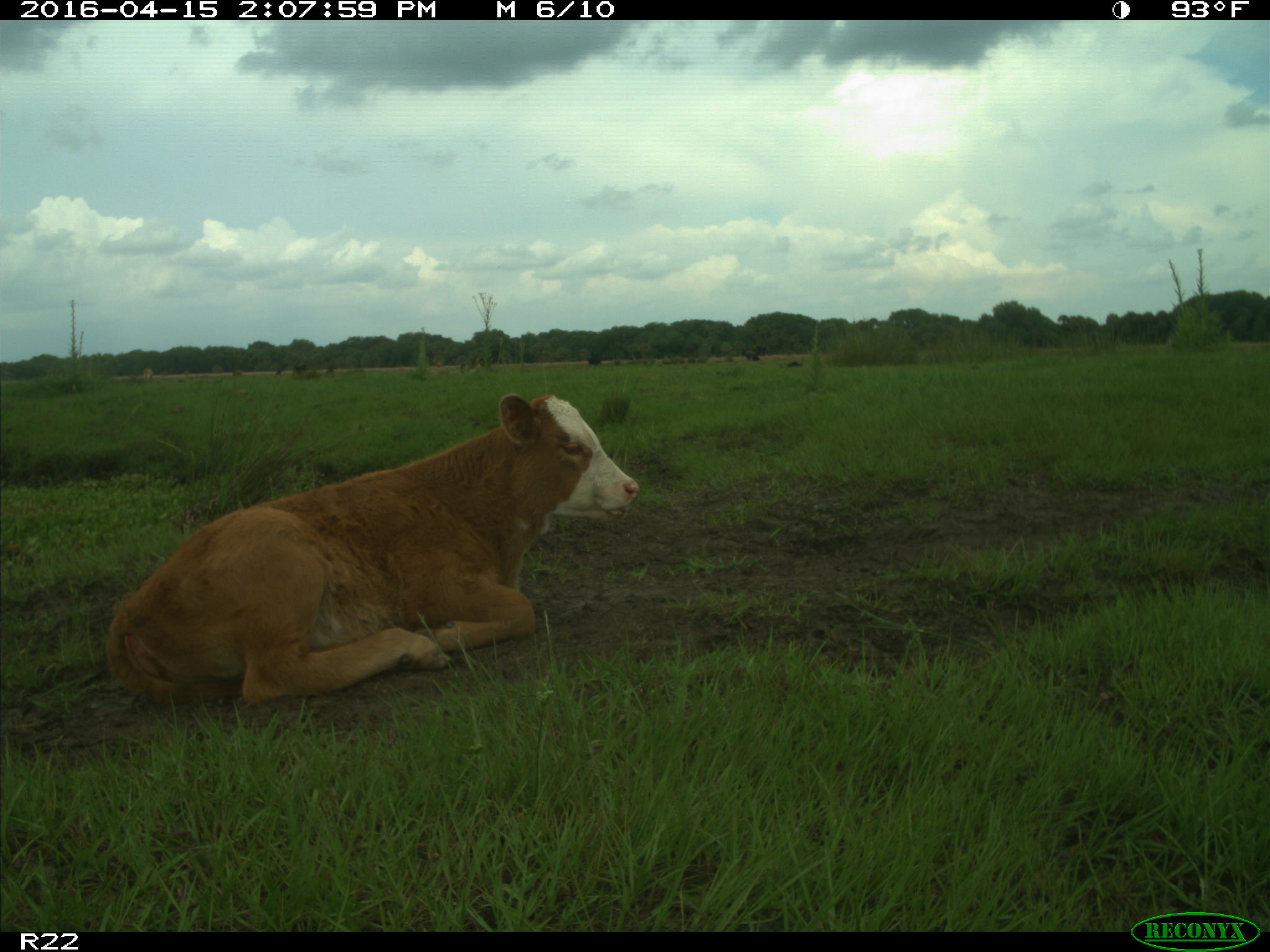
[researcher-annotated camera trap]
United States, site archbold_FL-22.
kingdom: Animalia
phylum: Chordata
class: Mammalia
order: Artiodactyla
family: Bovidae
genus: Bos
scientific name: Bos taurus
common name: domestic cow